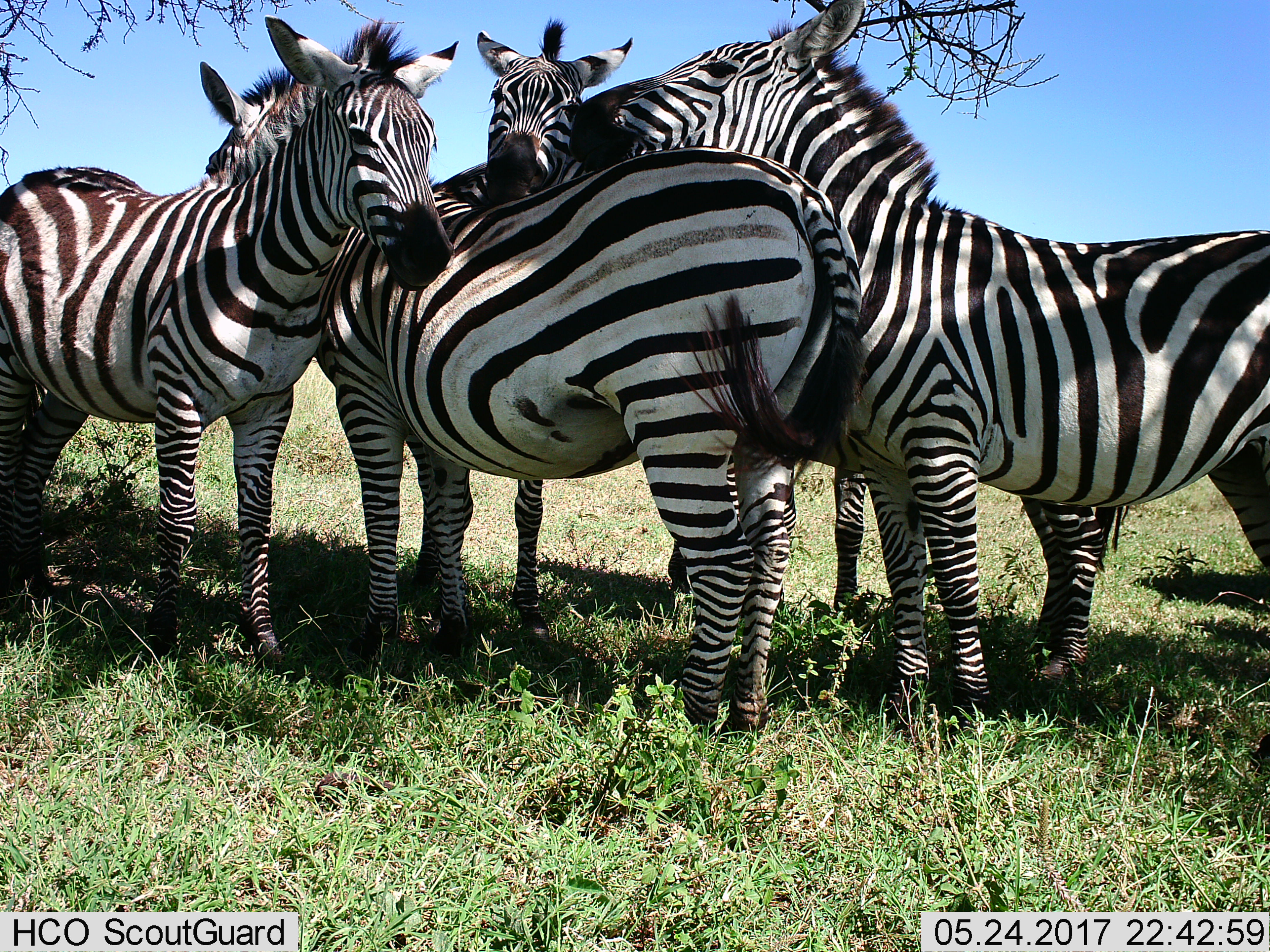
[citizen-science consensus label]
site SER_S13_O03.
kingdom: Animalia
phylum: Chordata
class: Mammalia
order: Perissodactyla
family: Equidae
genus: Equus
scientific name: Equus quagga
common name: plains zebra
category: zebraplains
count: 5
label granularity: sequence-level